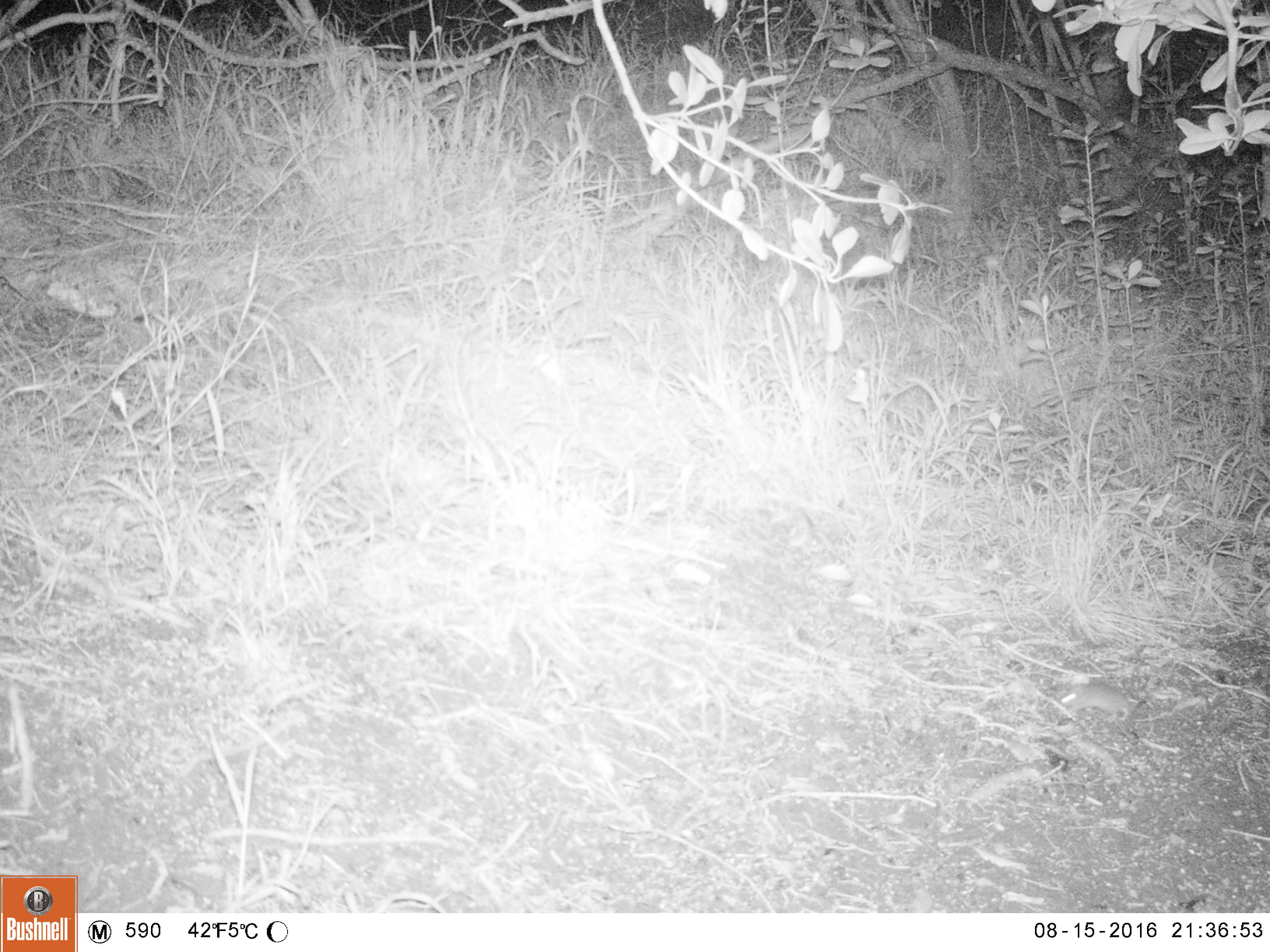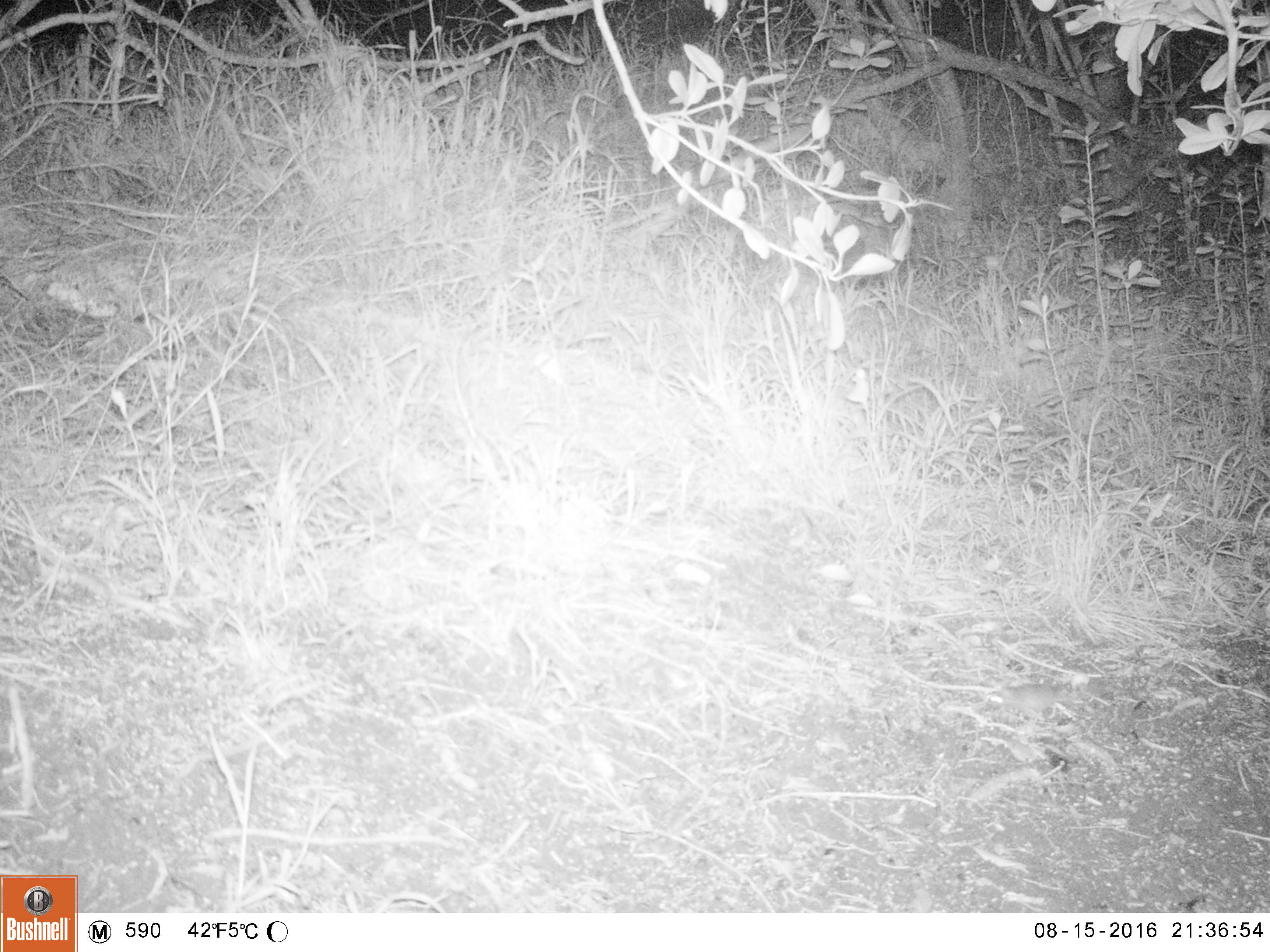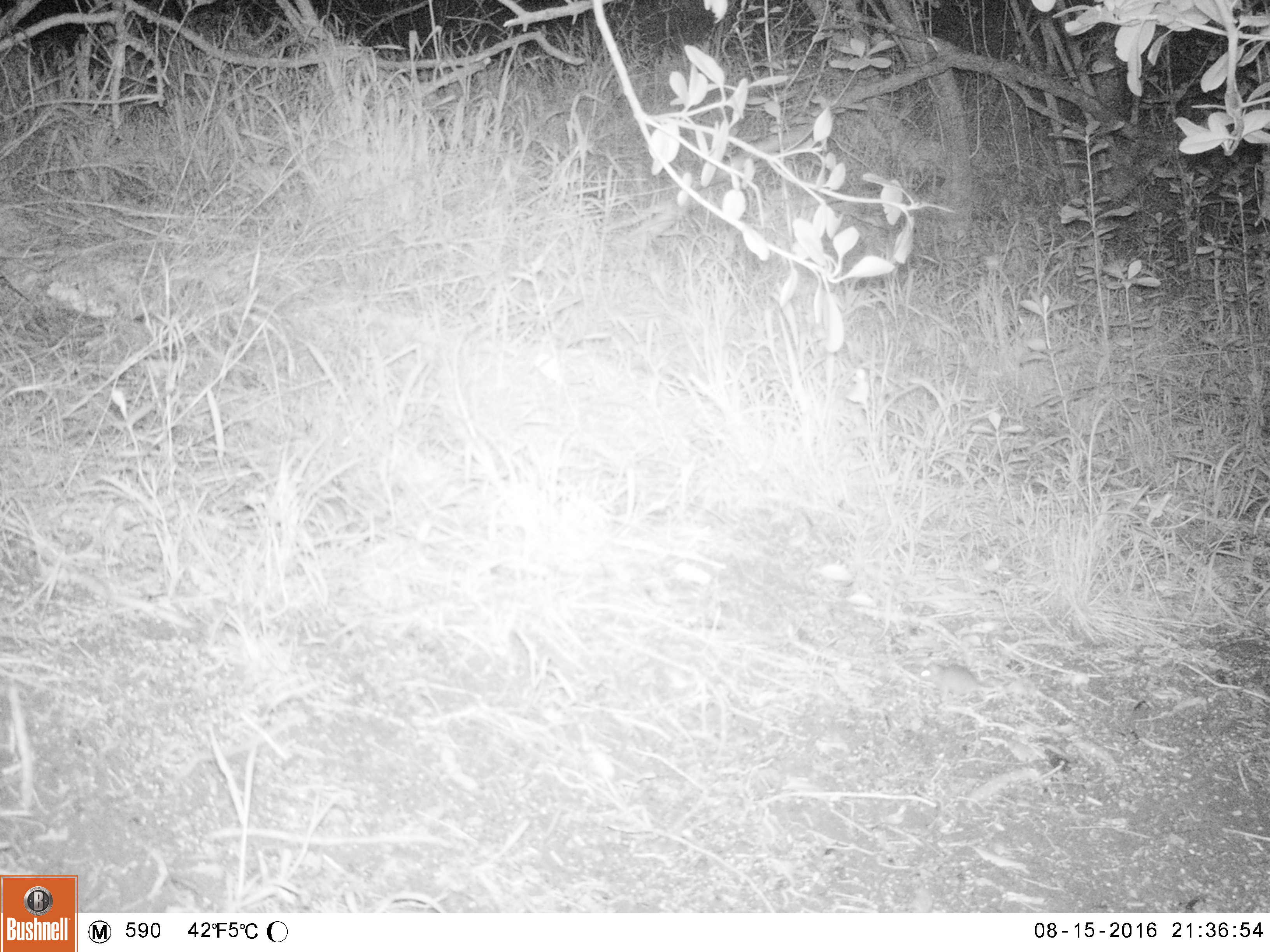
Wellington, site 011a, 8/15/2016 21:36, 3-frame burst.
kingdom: Animalia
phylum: Chordata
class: Mammalia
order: Rodentia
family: Muridae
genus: Mus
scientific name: Mus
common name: mouse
Mouse (Mus).